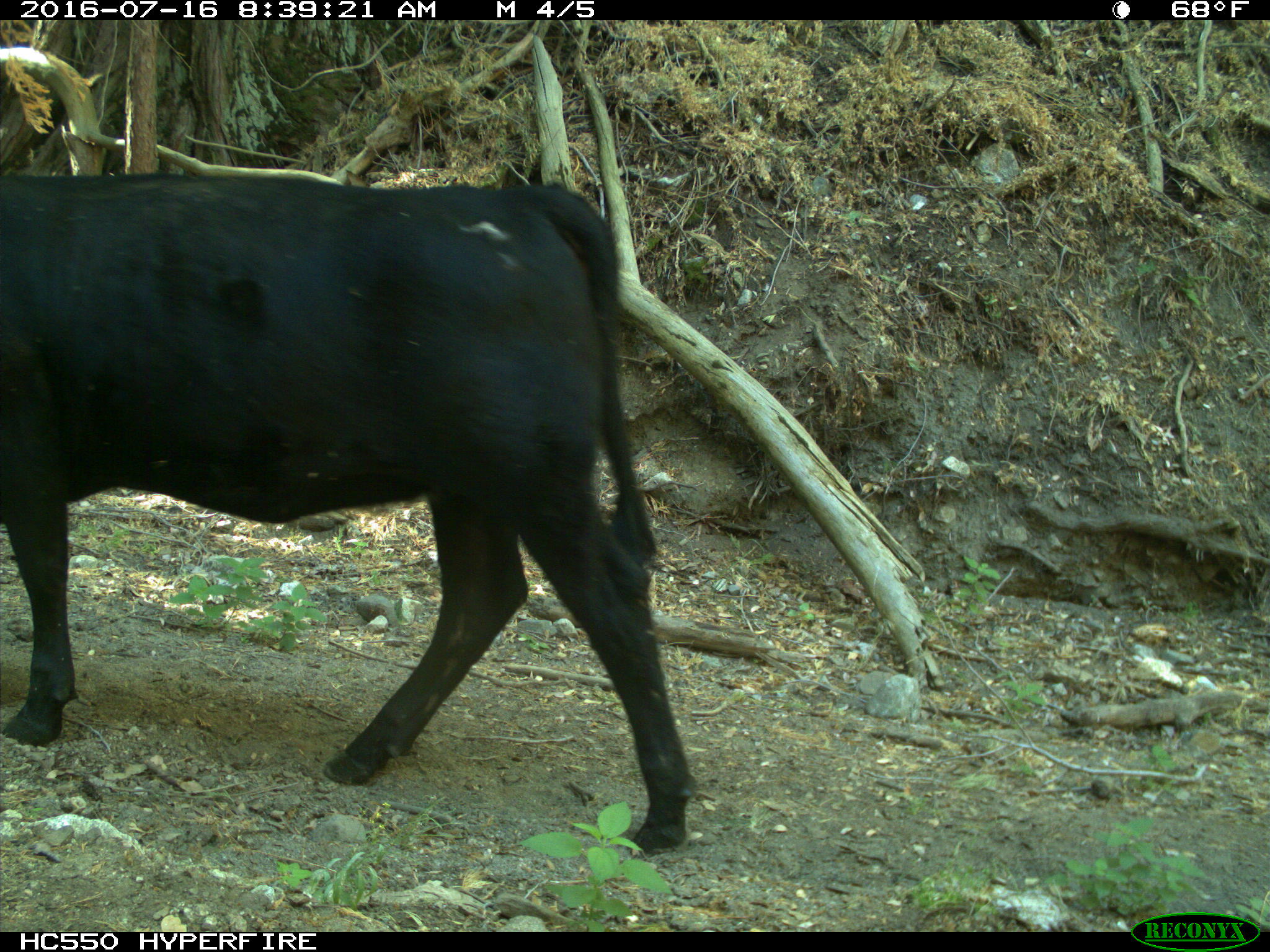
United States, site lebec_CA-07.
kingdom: Animalia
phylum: Chordata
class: Mammalia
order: Artiodactyla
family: Bovidae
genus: Bos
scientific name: Bos taurus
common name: domestic cow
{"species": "Bos taurus (domestic cow)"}